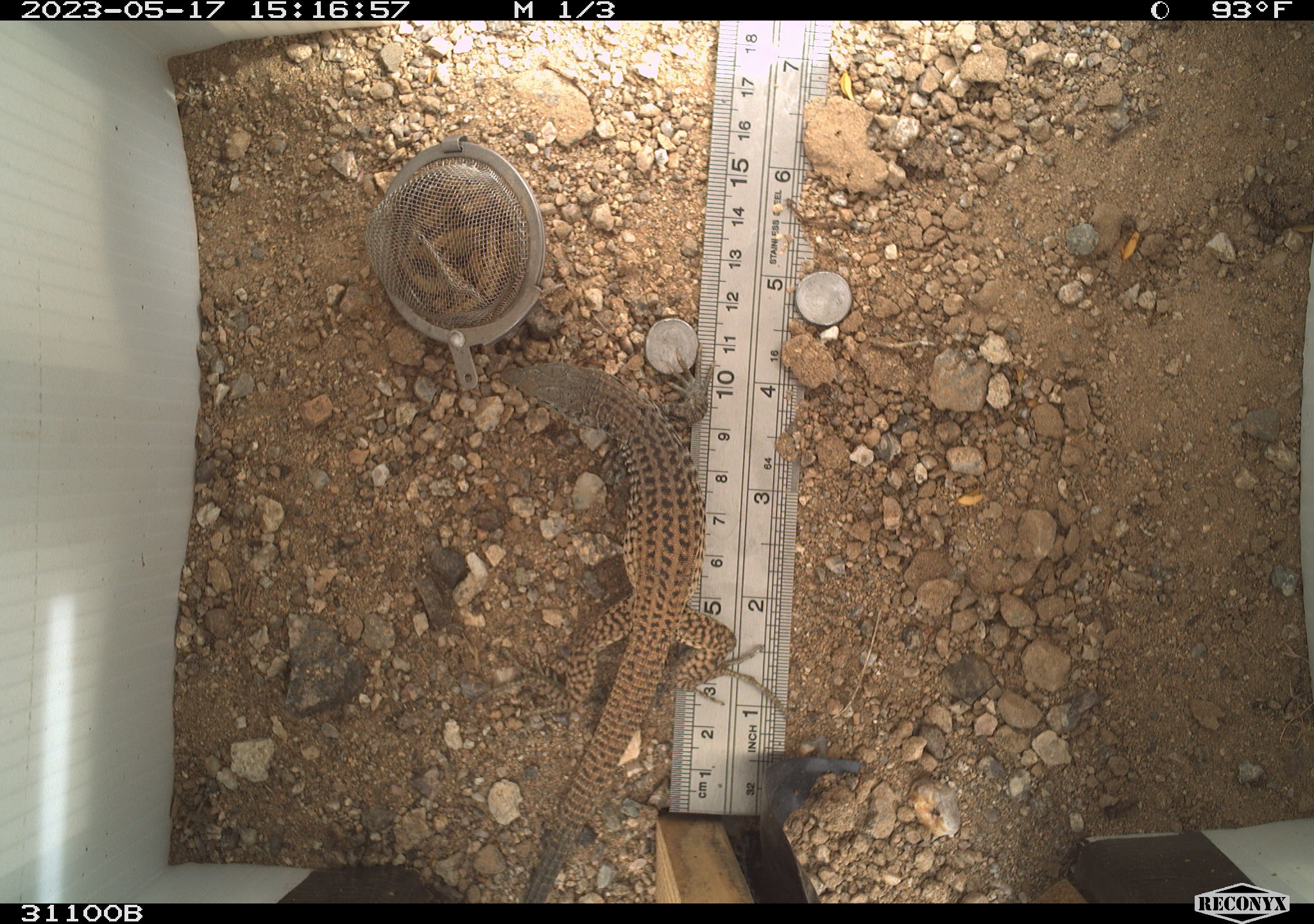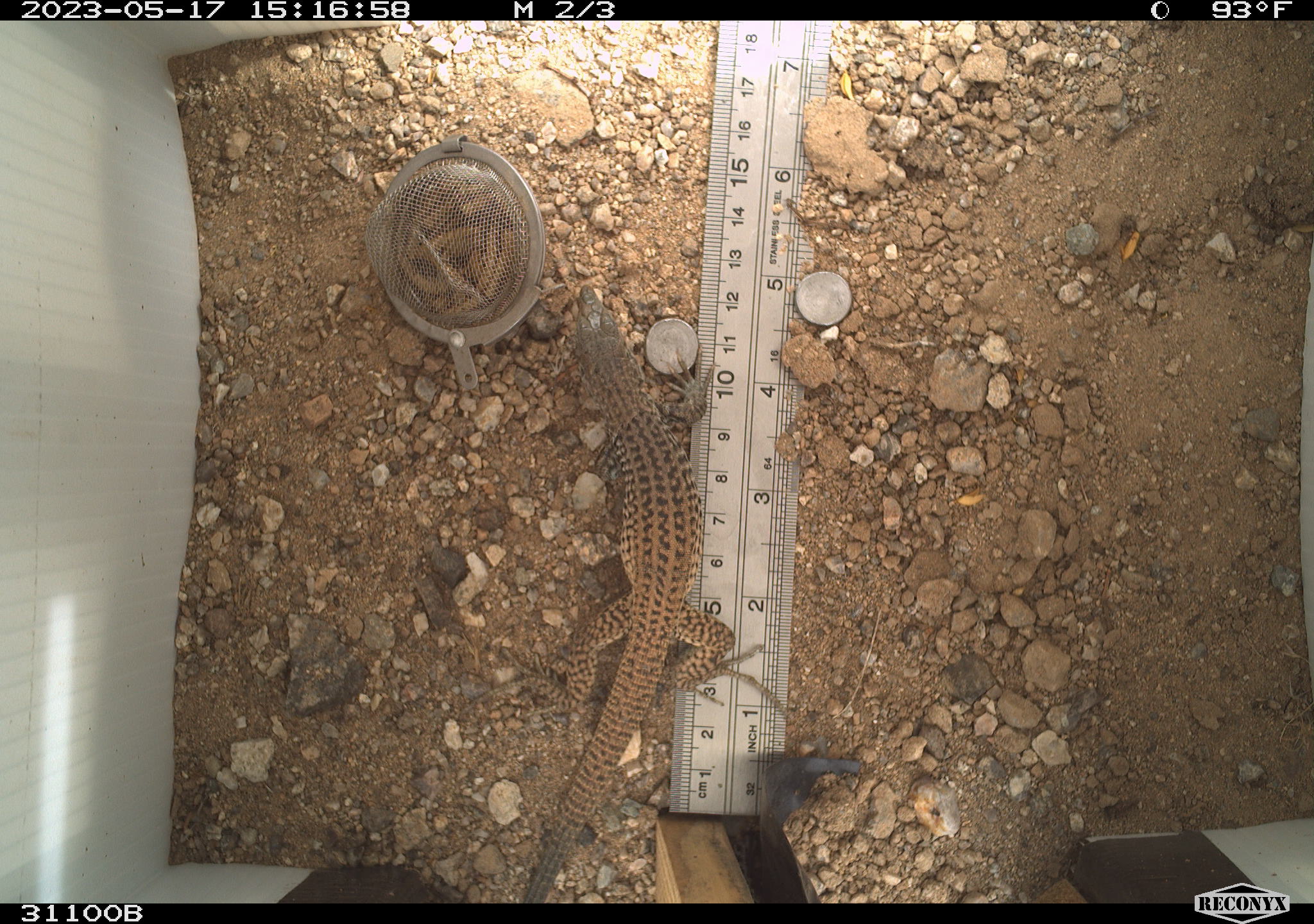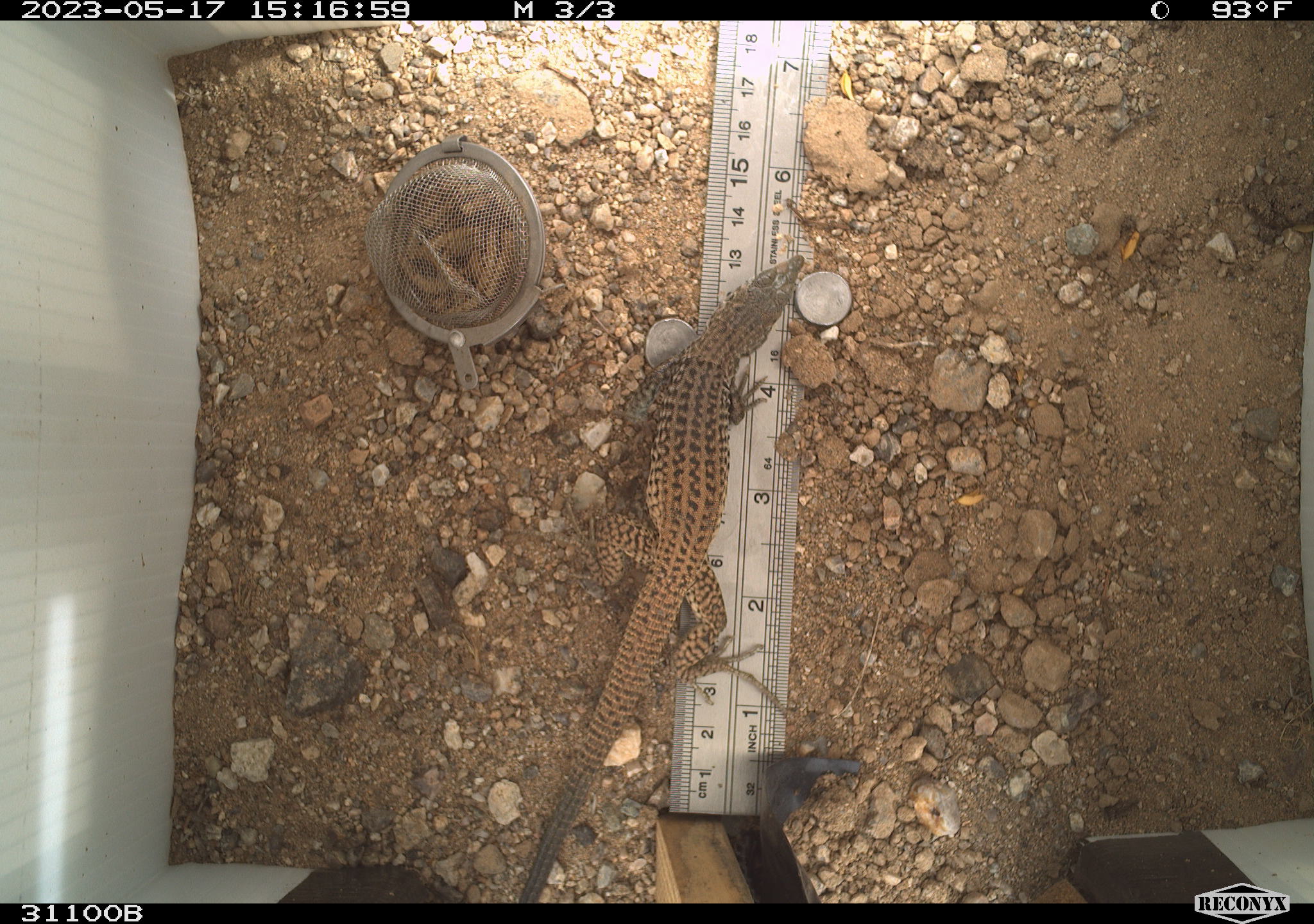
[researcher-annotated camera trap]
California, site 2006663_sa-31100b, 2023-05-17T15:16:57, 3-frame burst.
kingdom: Animalia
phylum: Chordata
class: Reptilia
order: Squamata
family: Teiidae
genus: Aspidoscelis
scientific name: Aspidoscelis tigris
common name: western whiptail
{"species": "western whiptail (Aspidoscelis tigris)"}